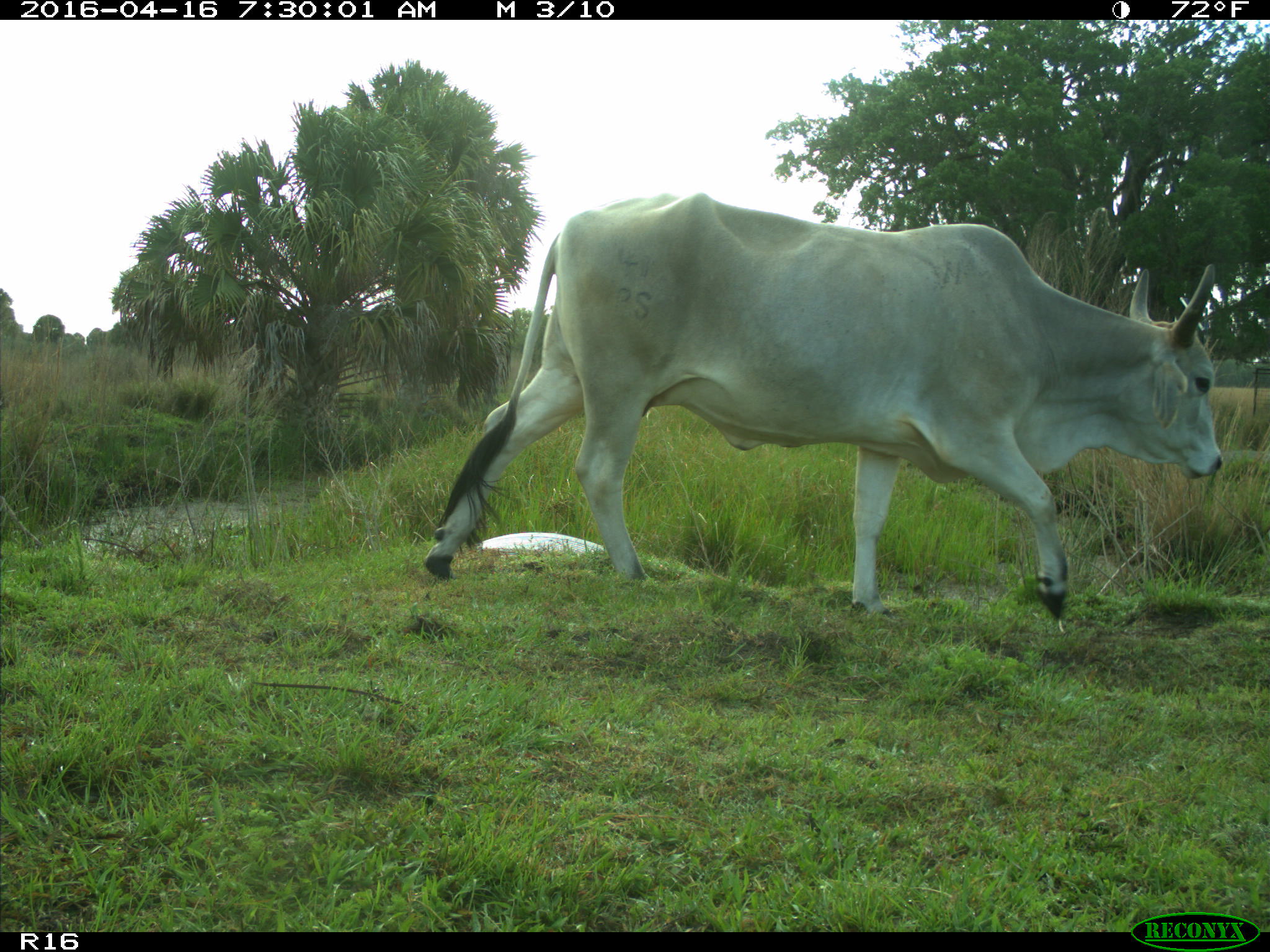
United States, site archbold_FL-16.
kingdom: Animalia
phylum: Chordata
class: Mammalia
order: Artiodactyla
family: Bovidae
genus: Bos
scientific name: Bos taurus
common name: domestic cow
Bos taurus (domestic cow).